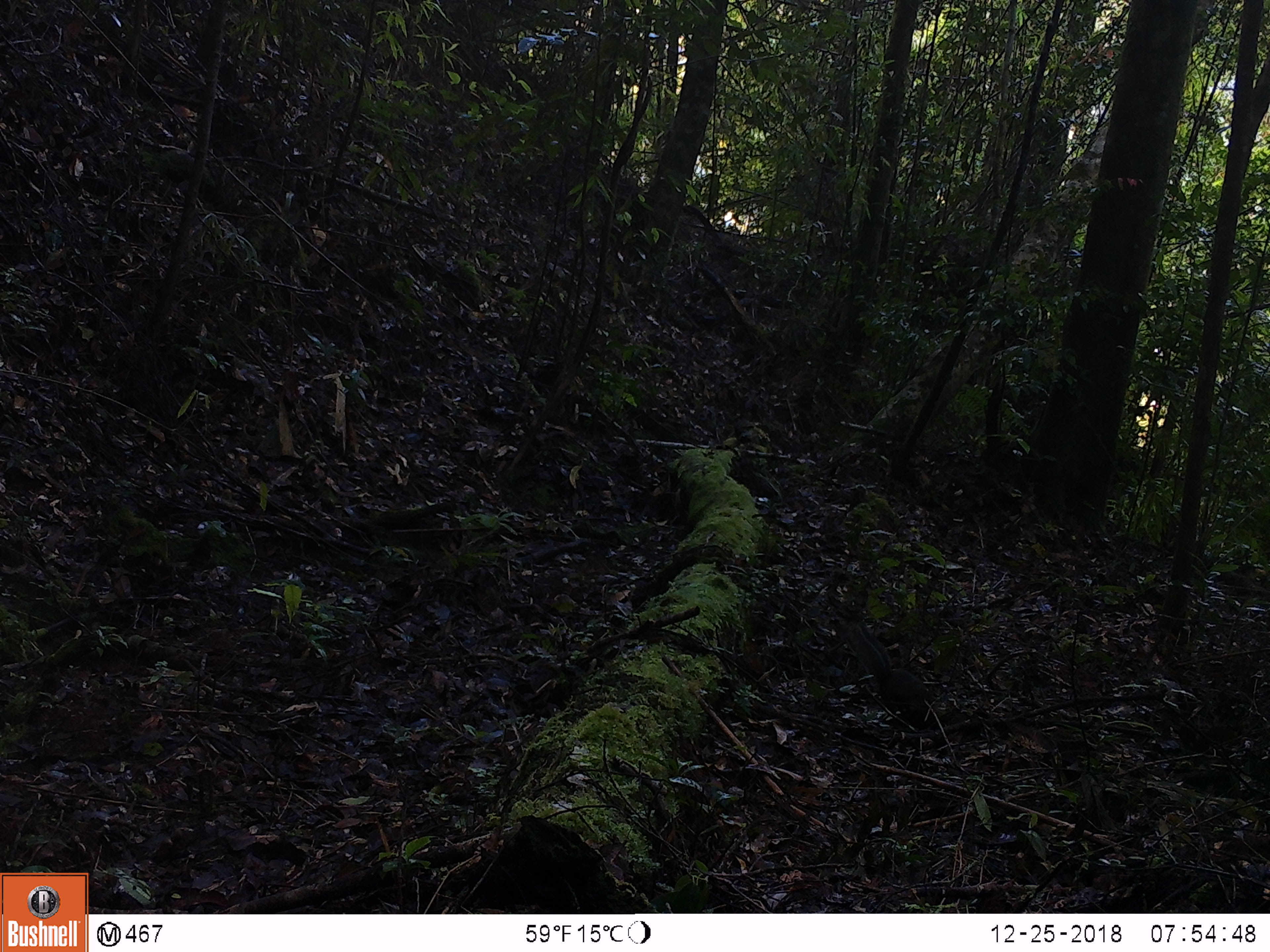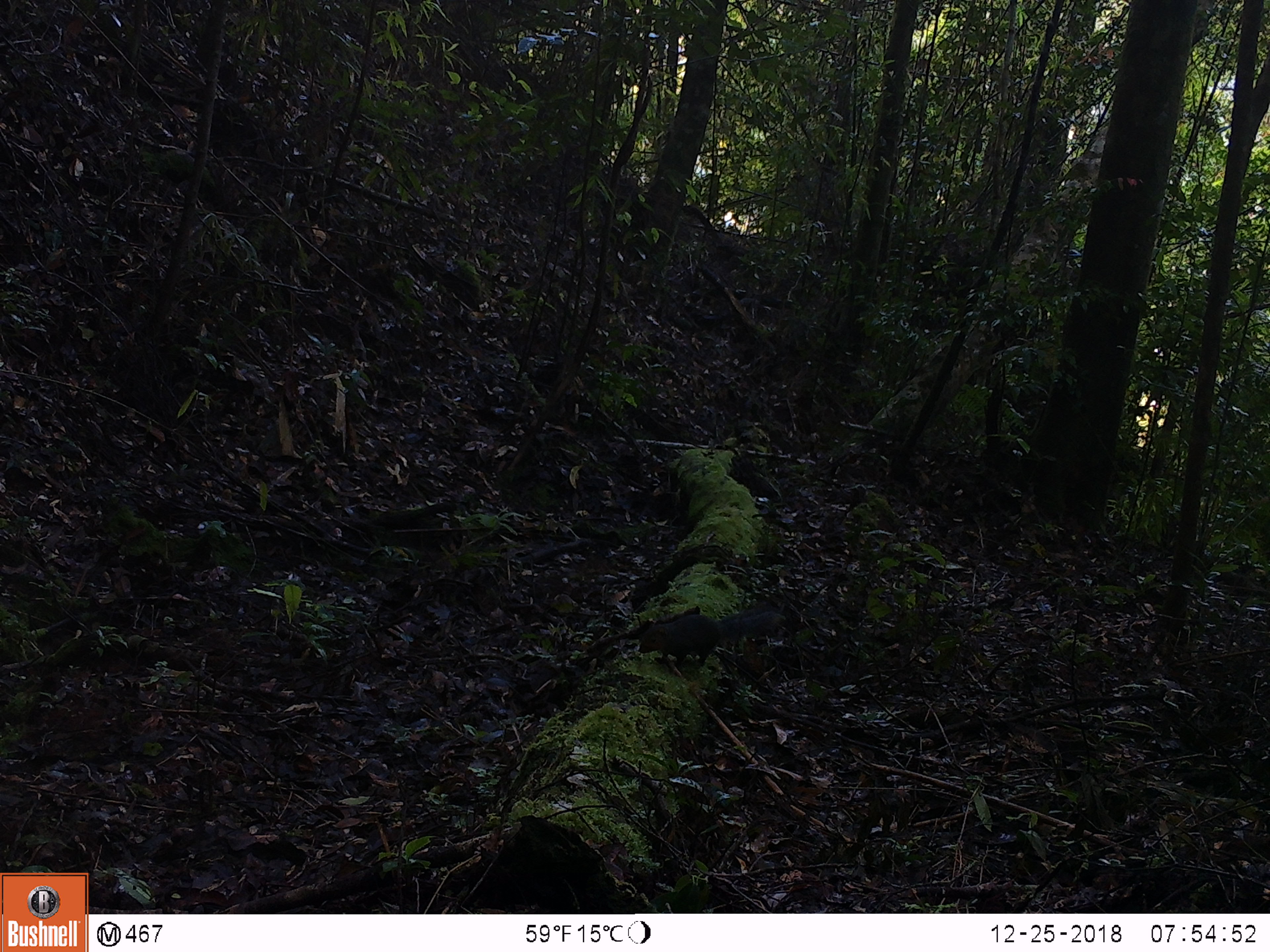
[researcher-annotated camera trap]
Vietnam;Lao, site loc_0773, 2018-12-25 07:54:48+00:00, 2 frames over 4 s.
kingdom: Animalia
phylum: Chordata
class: Mammalia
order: Rodentia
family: Sciuridae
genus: Dremomys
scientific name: Dremomys rufigenis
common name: red-cheeked squirrel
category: red cheeked squirrel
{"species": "red cheeked squirrel (red-cheeked squirrel) (Dremomys rufigenis)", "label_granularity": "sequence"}